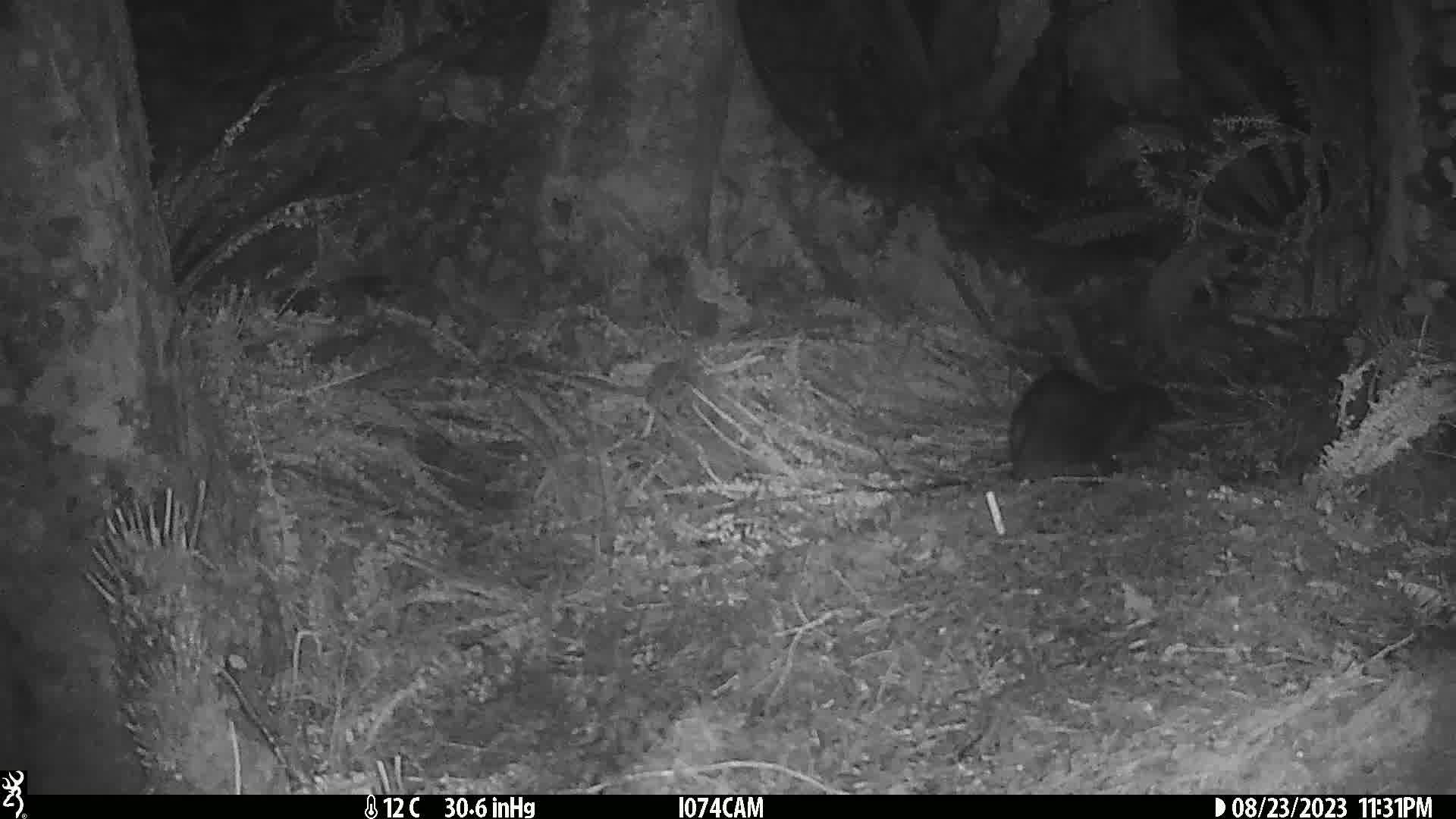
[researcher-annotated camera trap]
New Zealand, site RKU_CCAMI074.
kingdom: Animalia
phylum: Chordata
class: Mammalia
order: Diprotodontia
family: Phalangeridae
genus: Trichosurus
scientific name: Trichosurus vulpecula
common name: common brushtail possum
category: possum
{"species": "possum (common brushtail possum) (Trichosurus vulpecula)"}